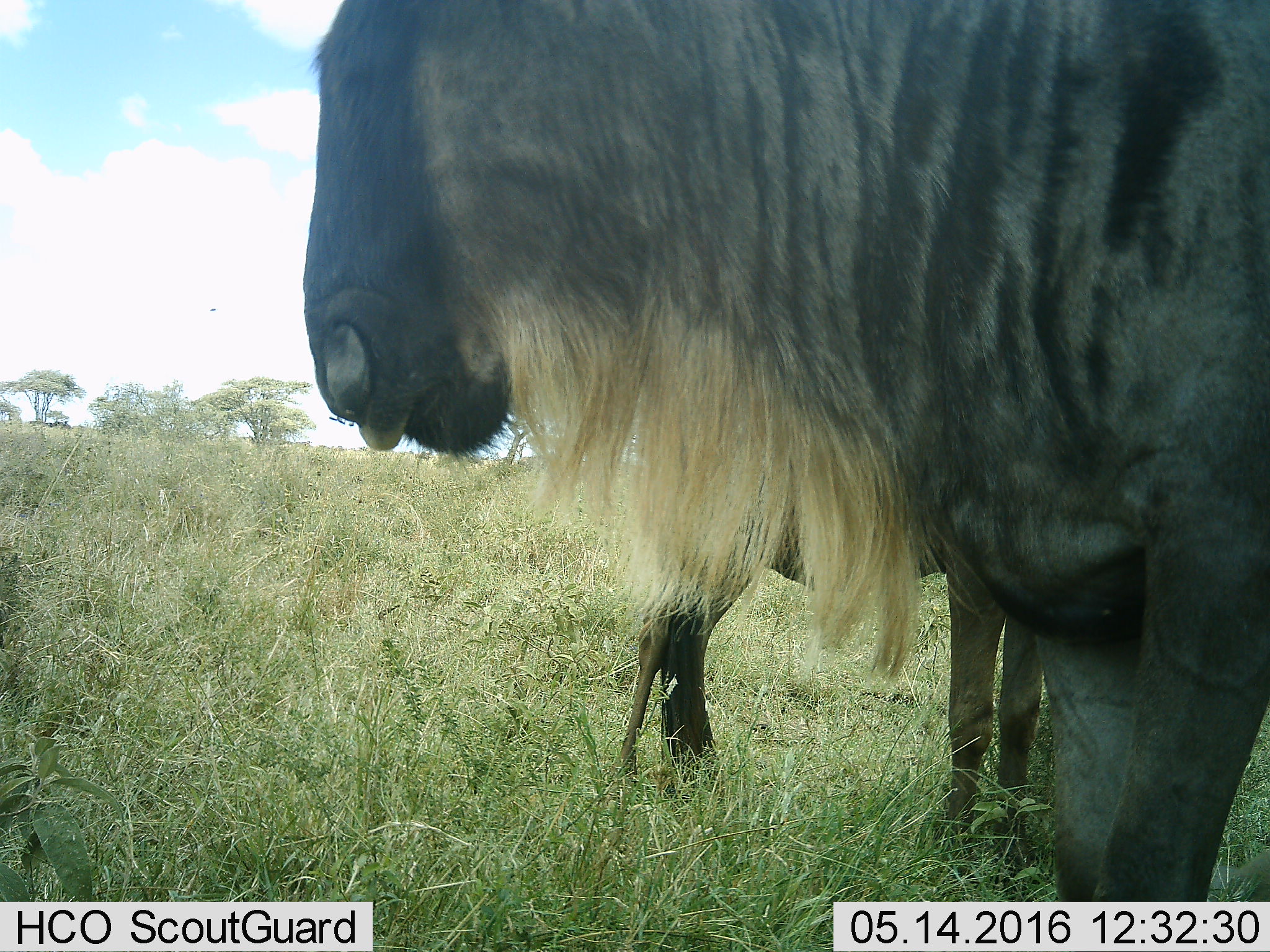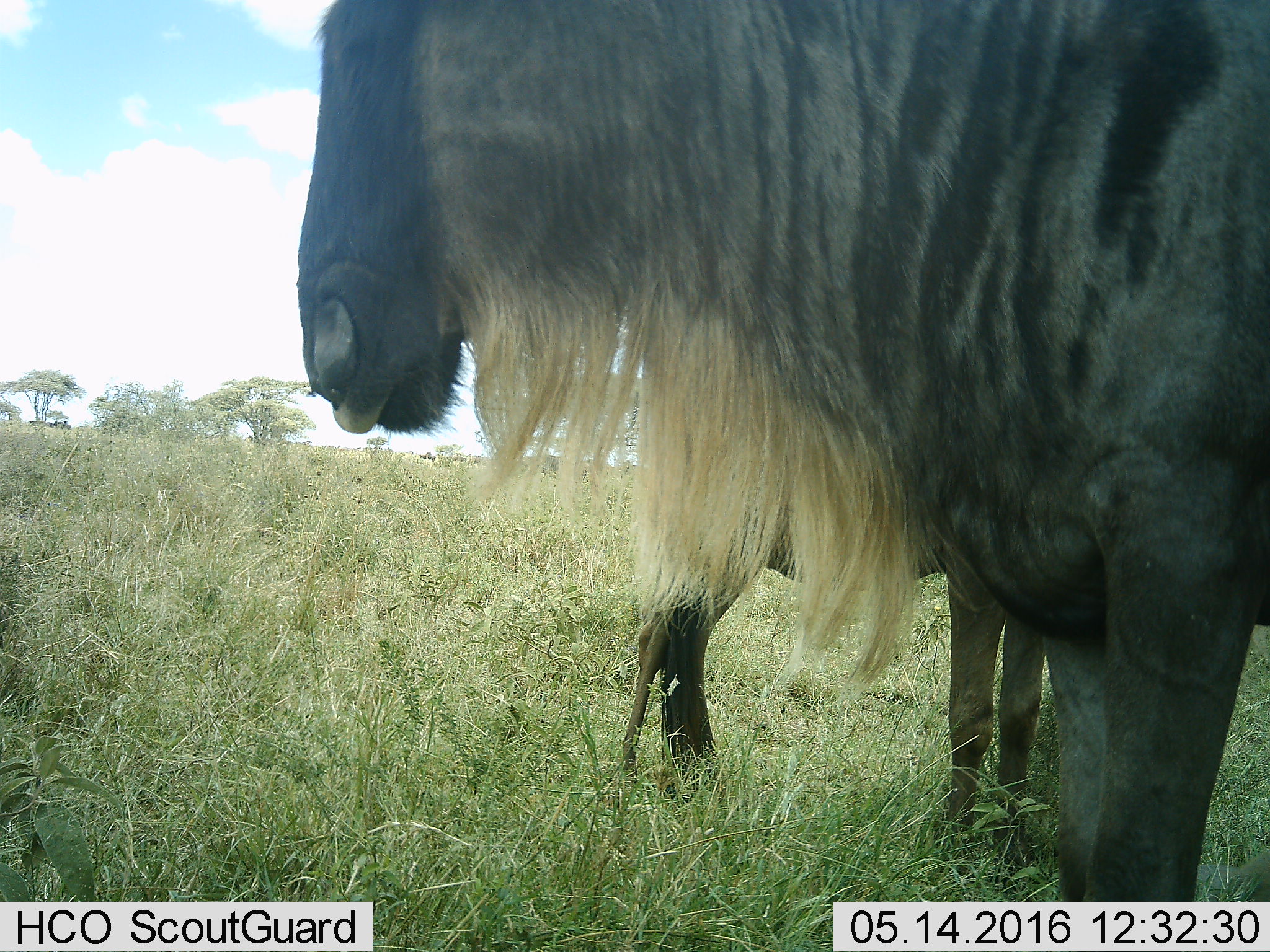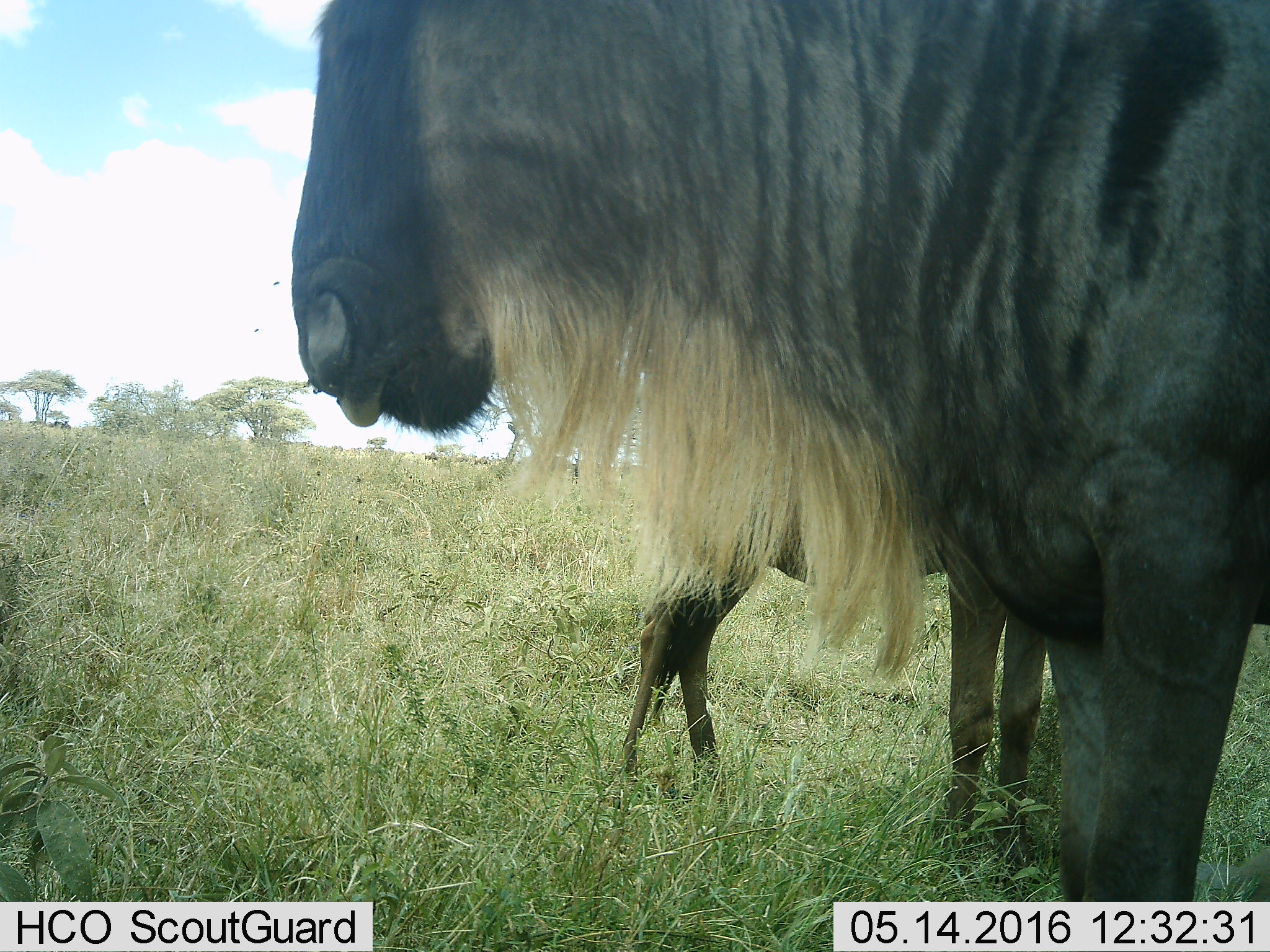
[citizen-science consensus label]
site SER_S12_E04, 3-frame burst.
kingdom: Animalia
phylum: Chordata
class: Mammalia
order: Artiodactyla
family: Bovidae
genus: Connochaetes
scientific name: Connochaetes taurinus taurinus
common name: blue wildebeest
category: wildebeestblue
Wildebeestblue (blue wildebeest) (Connochaetes taurinus taurinus), count 2. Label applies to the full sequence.